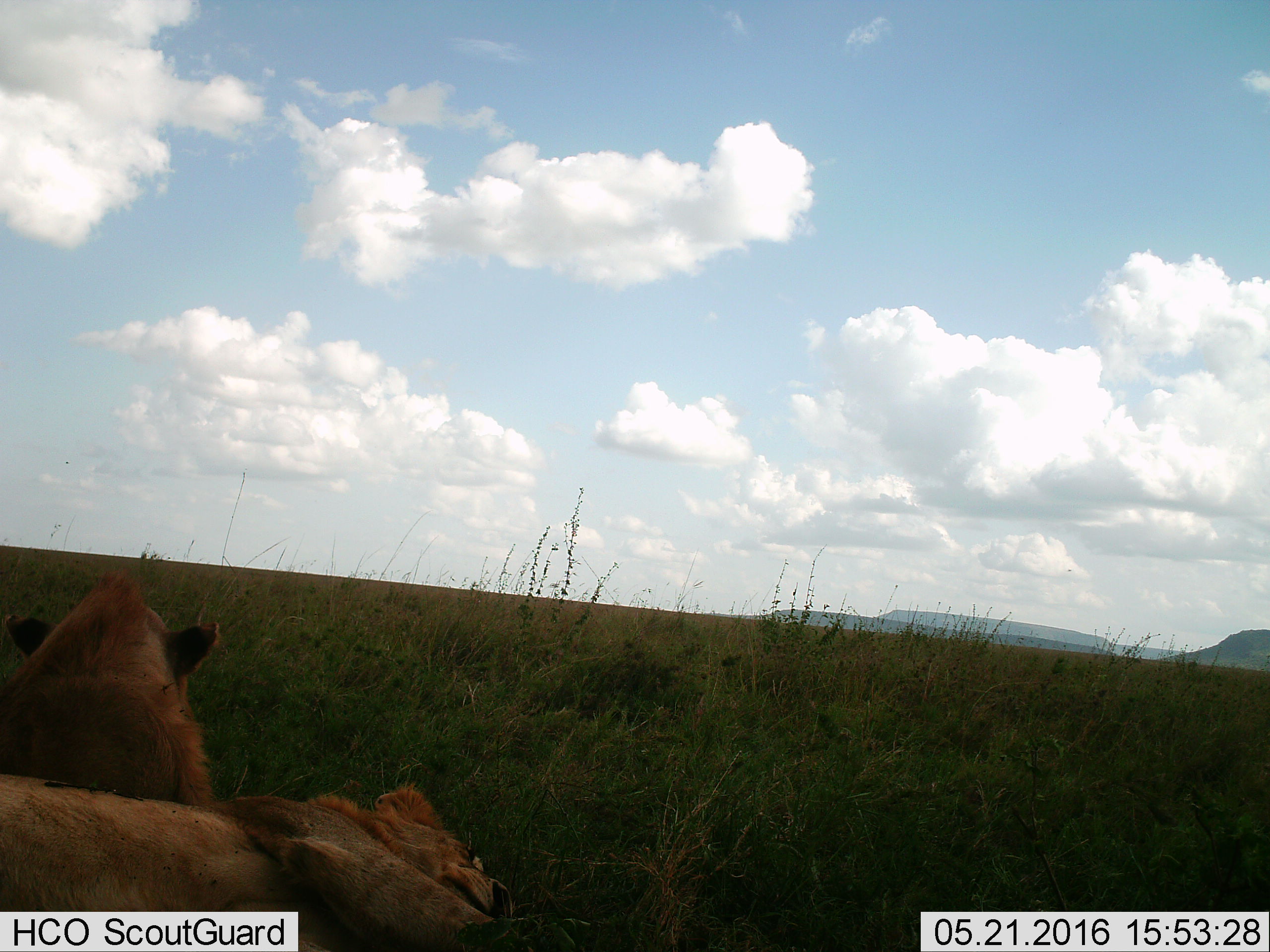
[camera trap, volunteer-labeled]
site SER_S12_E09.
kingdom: Animalia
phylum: Chordata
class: Mammalia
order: Carnivora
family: Felidae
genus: Panthera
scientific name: Panthera leo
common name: lion male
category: lionmale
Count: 2.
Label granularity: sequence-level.